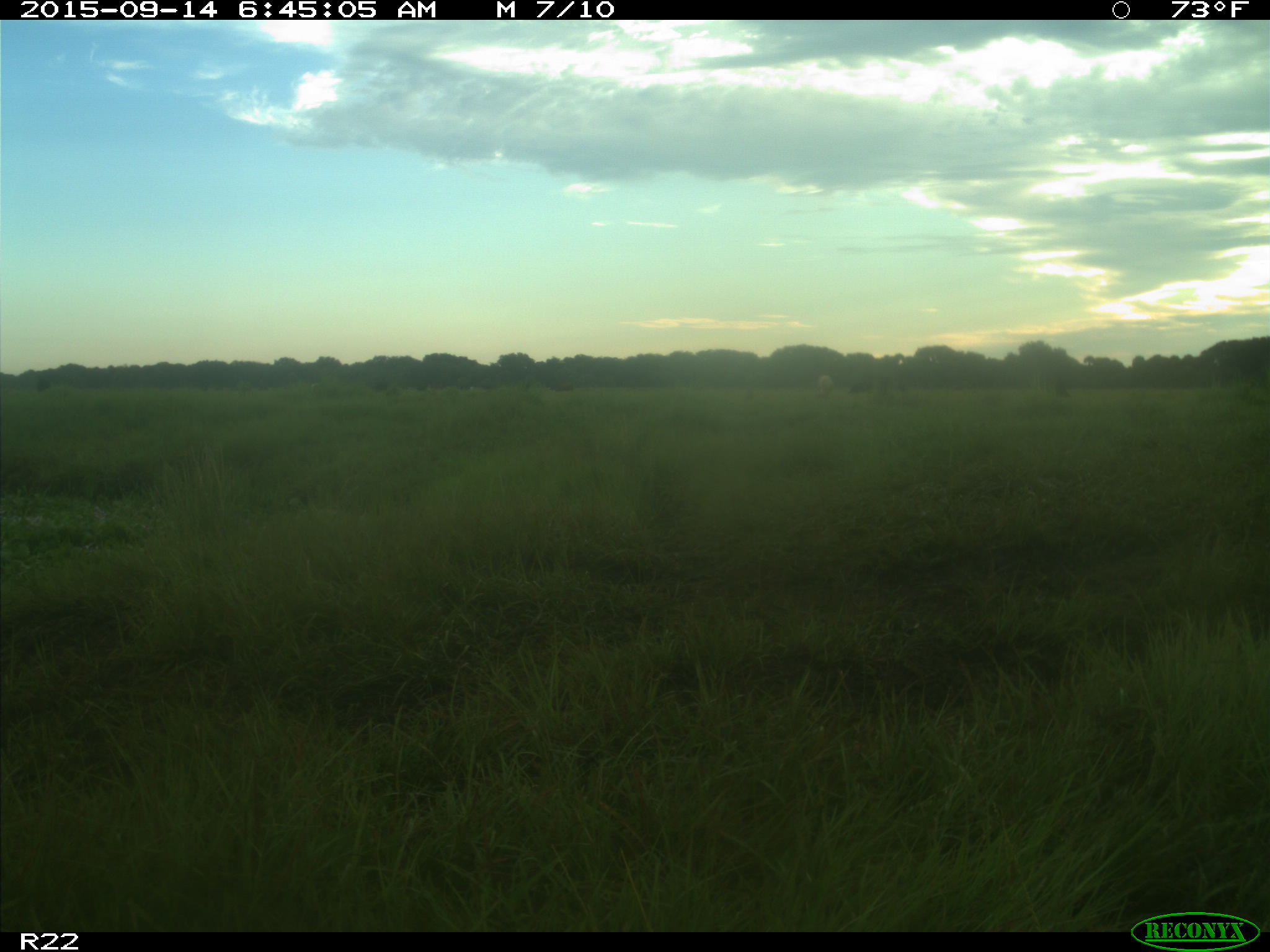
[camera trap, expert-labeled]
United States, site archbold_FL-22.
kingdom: Animalia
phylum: Chordata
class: Mammalia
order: Artiodactyla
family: Bovidae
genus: Bos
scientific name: Bos taurus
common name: domestic cow